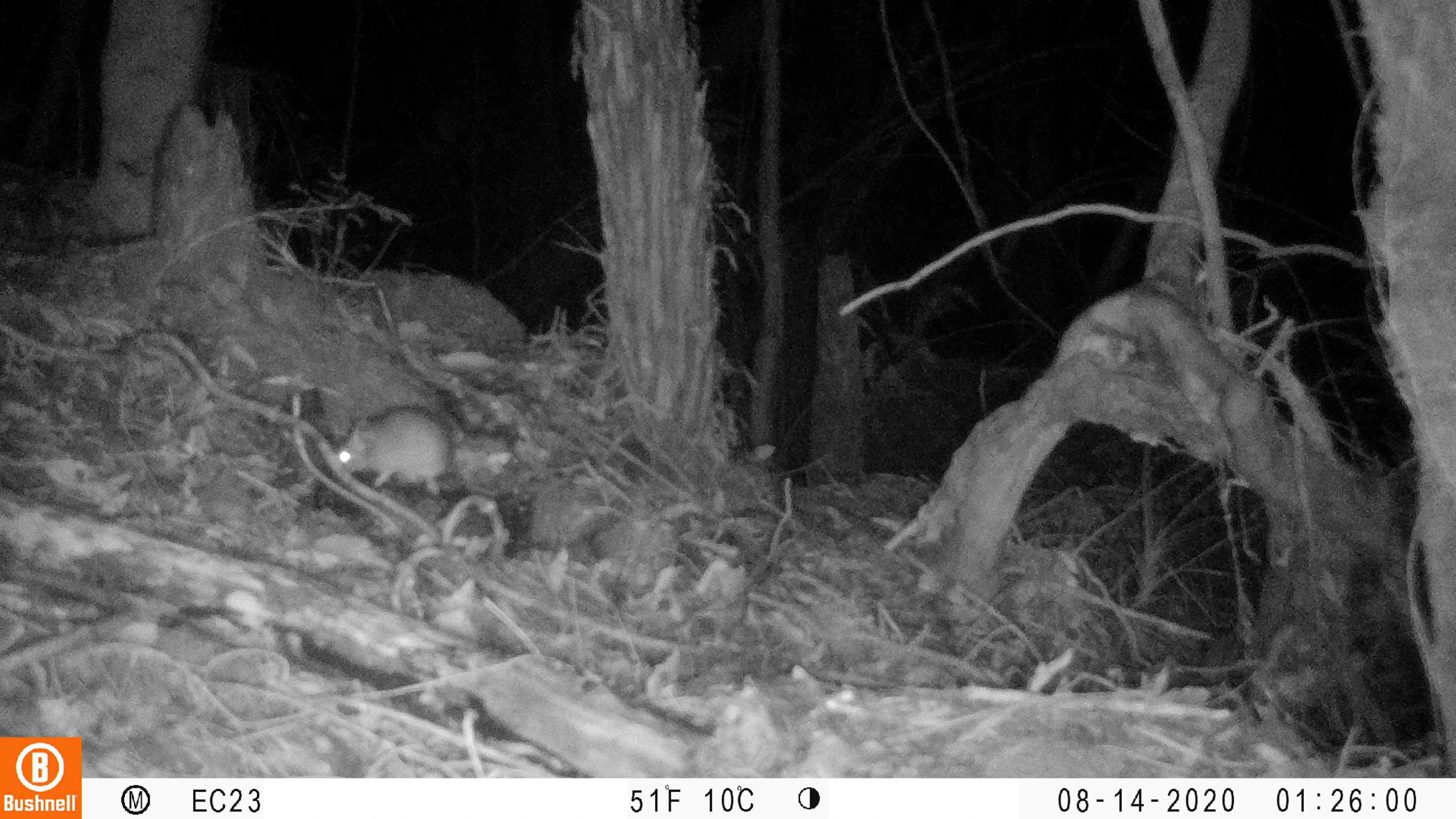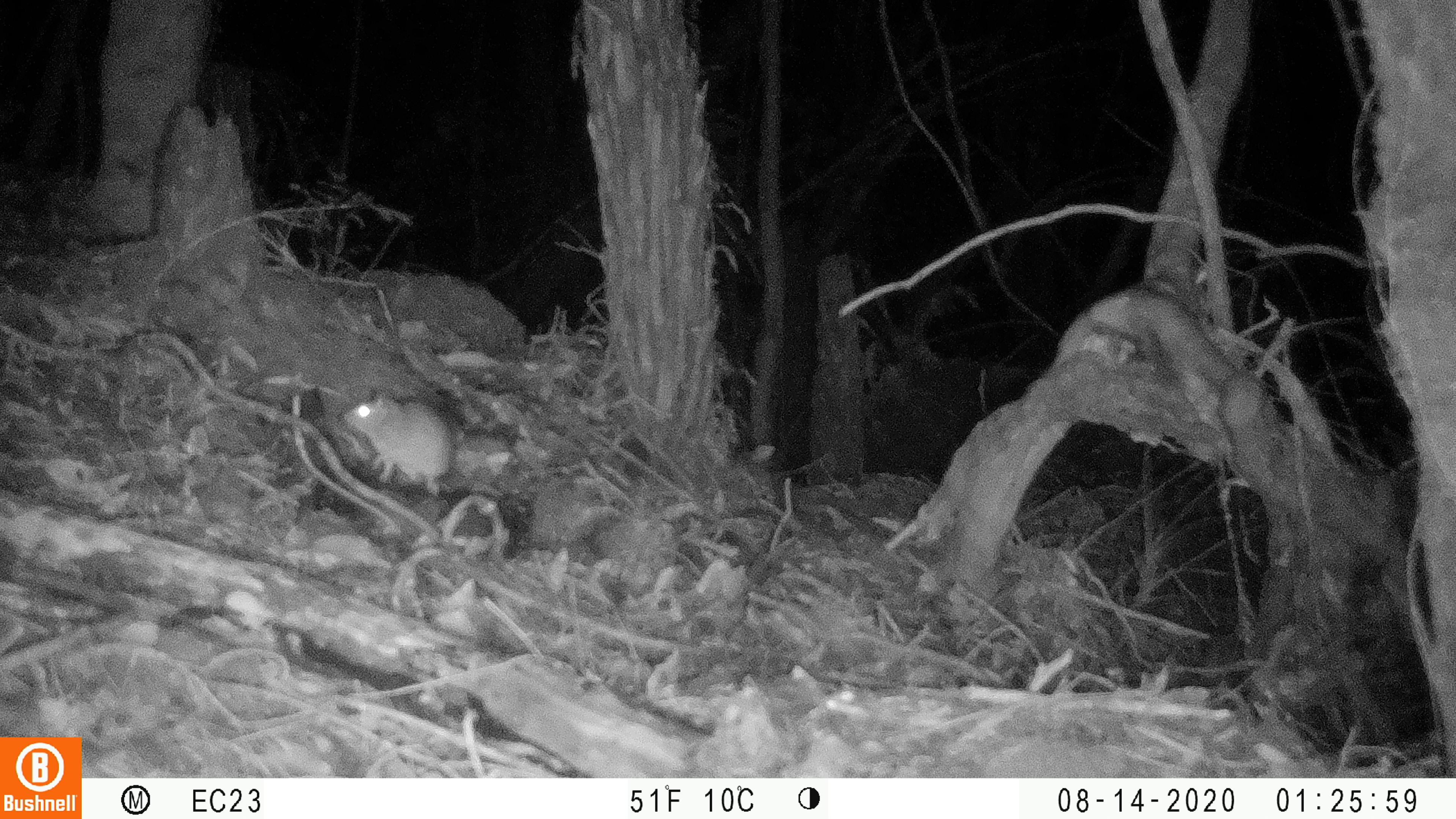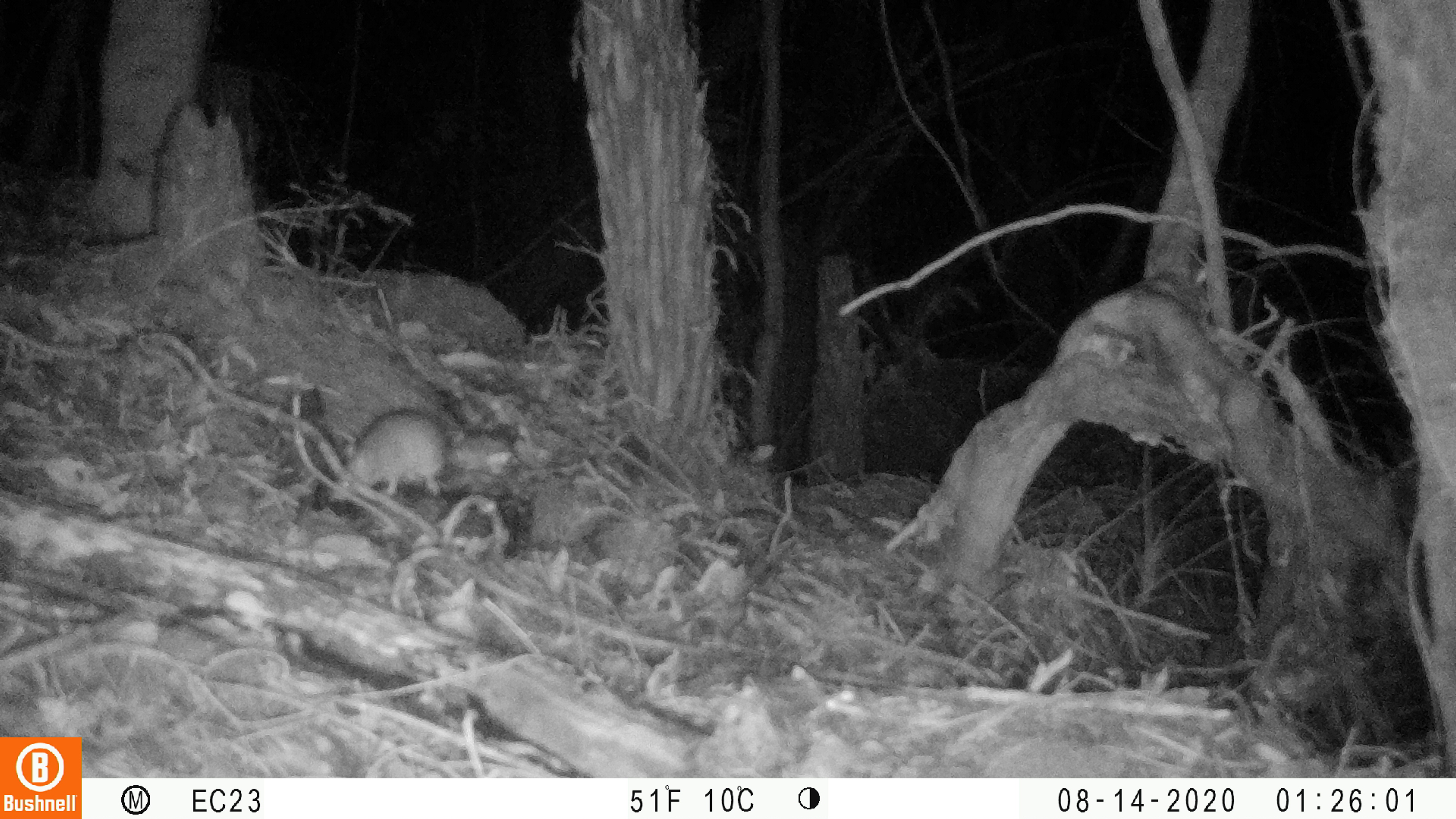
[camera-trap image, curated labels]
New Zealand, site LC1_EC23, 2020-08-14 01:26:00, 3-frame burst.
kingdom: Animalia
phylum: Chordata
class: Mammalia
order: Rodentia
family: Muridae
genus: Rattus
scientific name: Rattus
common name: rat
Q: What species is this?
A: Rat (Rattus).